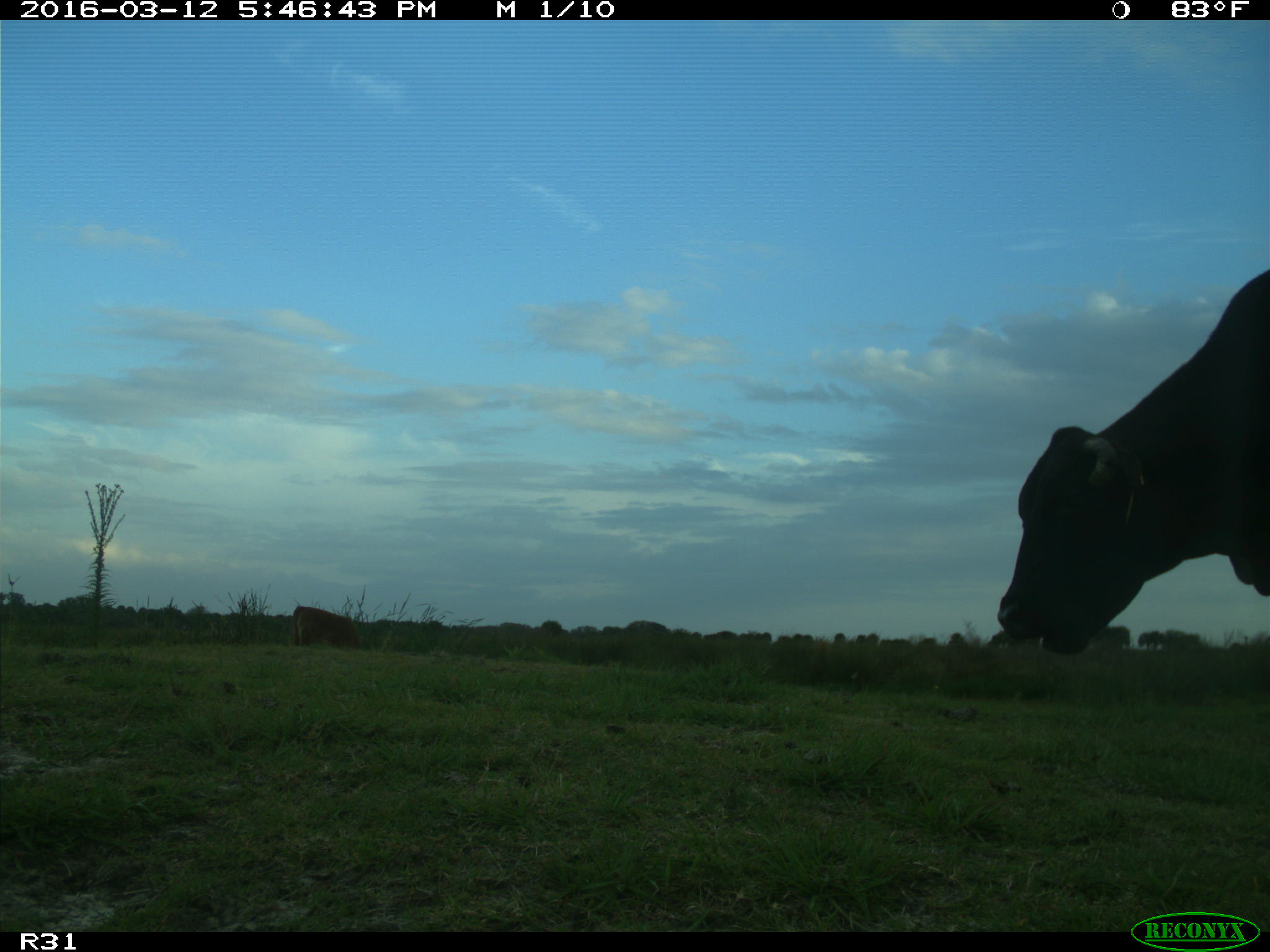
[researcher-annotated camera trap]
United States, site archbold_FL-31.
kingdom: Animalia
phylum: Chordata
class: Mammalia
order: Artiodactyla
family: Bovidae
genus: Bos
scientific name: Bos taurus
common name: domestic cow